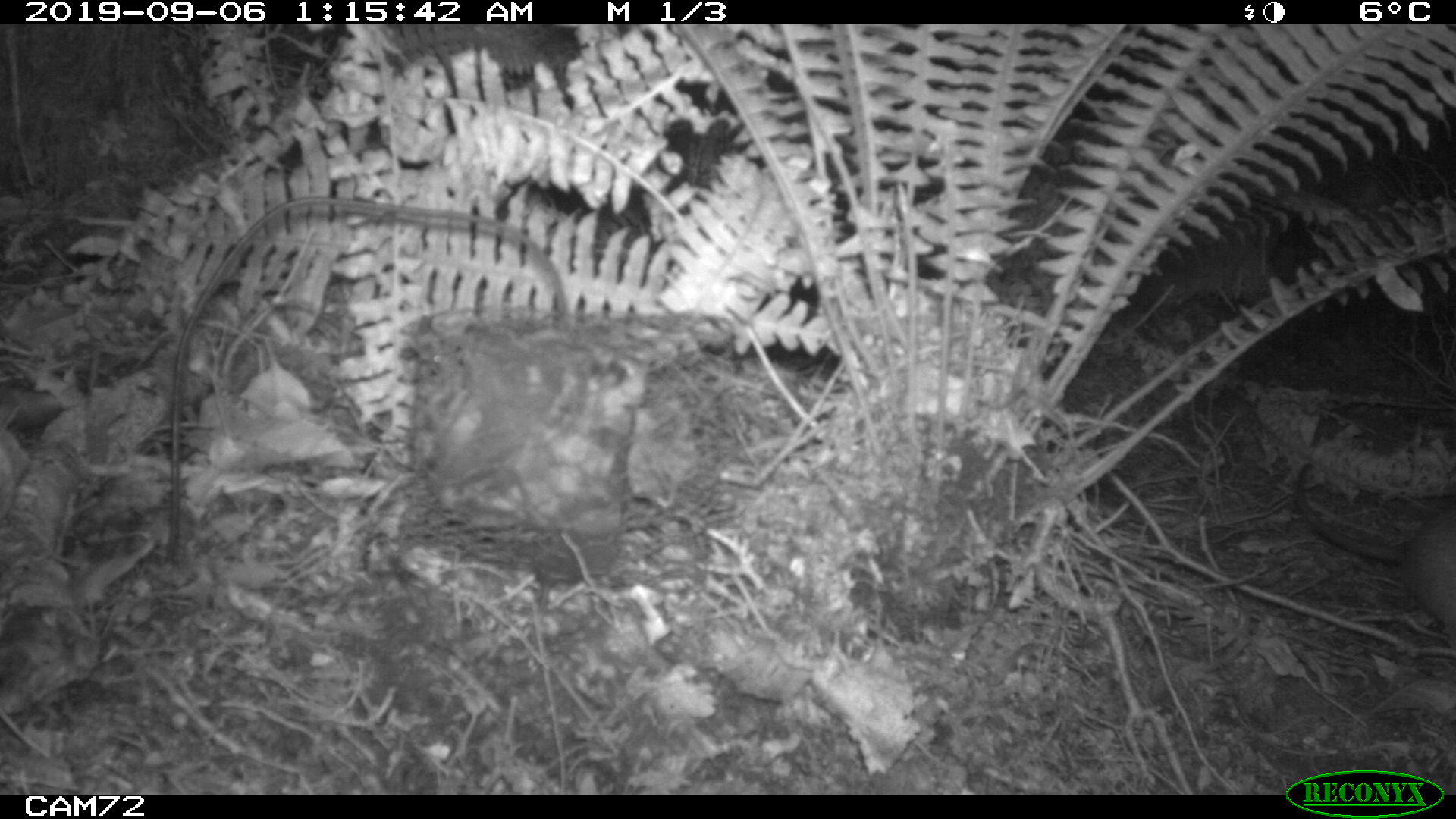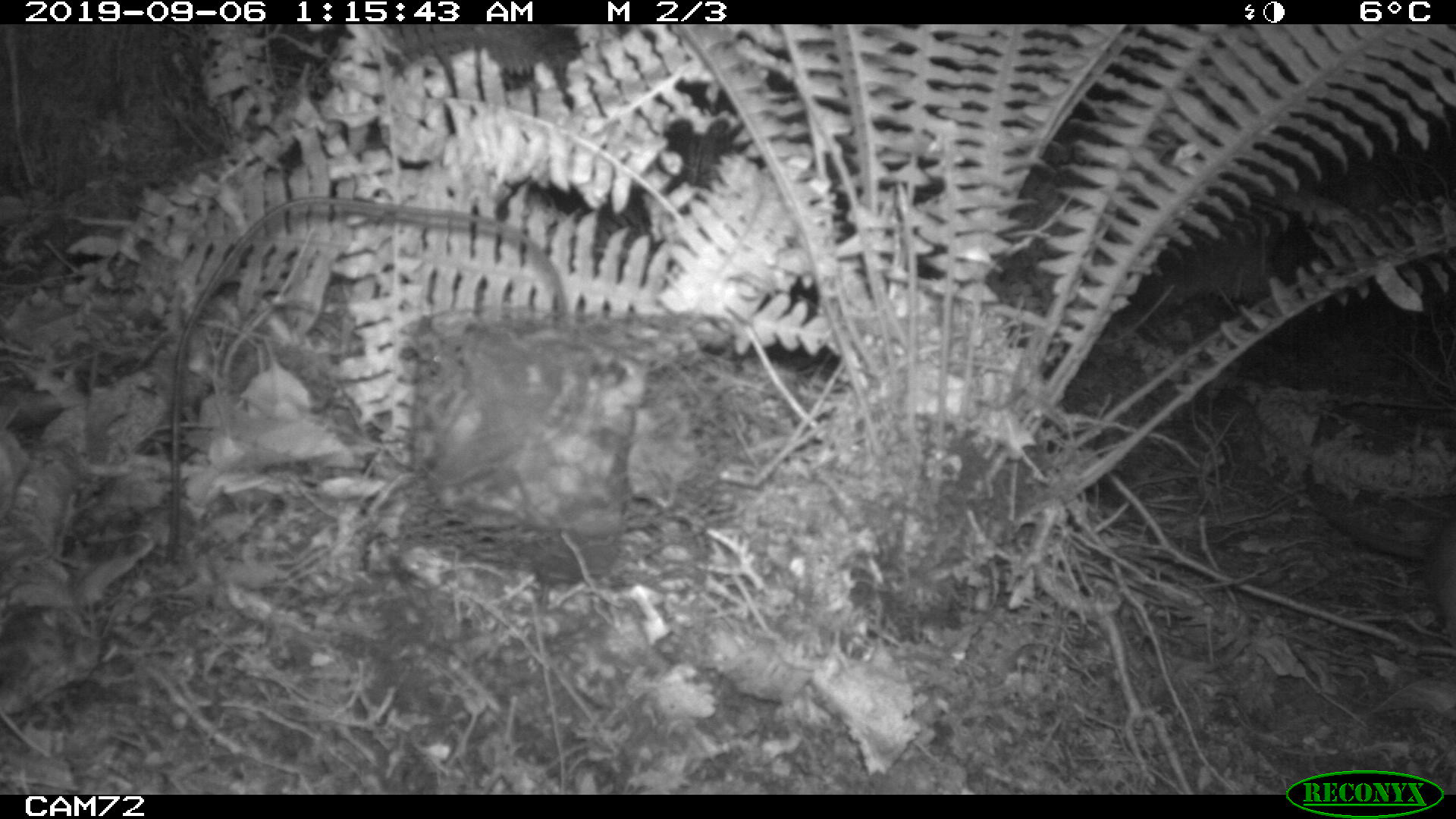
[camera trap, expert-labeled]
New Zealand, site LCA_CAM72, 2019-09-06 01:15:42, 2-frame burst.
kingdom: Animalia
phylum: Chordata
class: Mammalia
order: Rodentia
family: Muridae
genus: Rattus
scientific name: Rattus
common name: rat